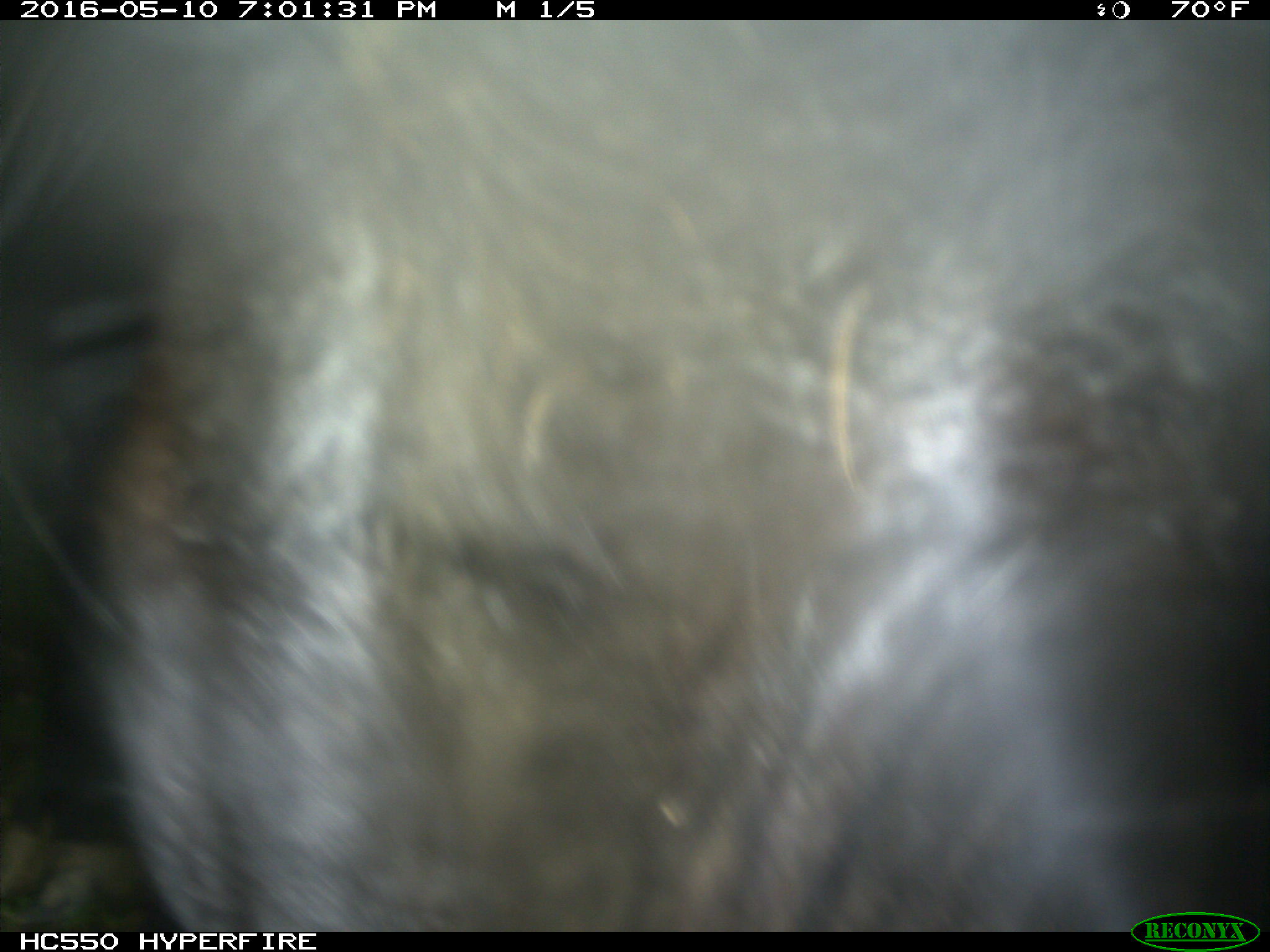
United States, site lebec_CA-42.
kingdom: Animalia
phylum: Chordata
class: Mammalia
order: Artiodactyla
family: Bovidae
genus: Bos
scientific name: Bos taurus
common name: domestic cow